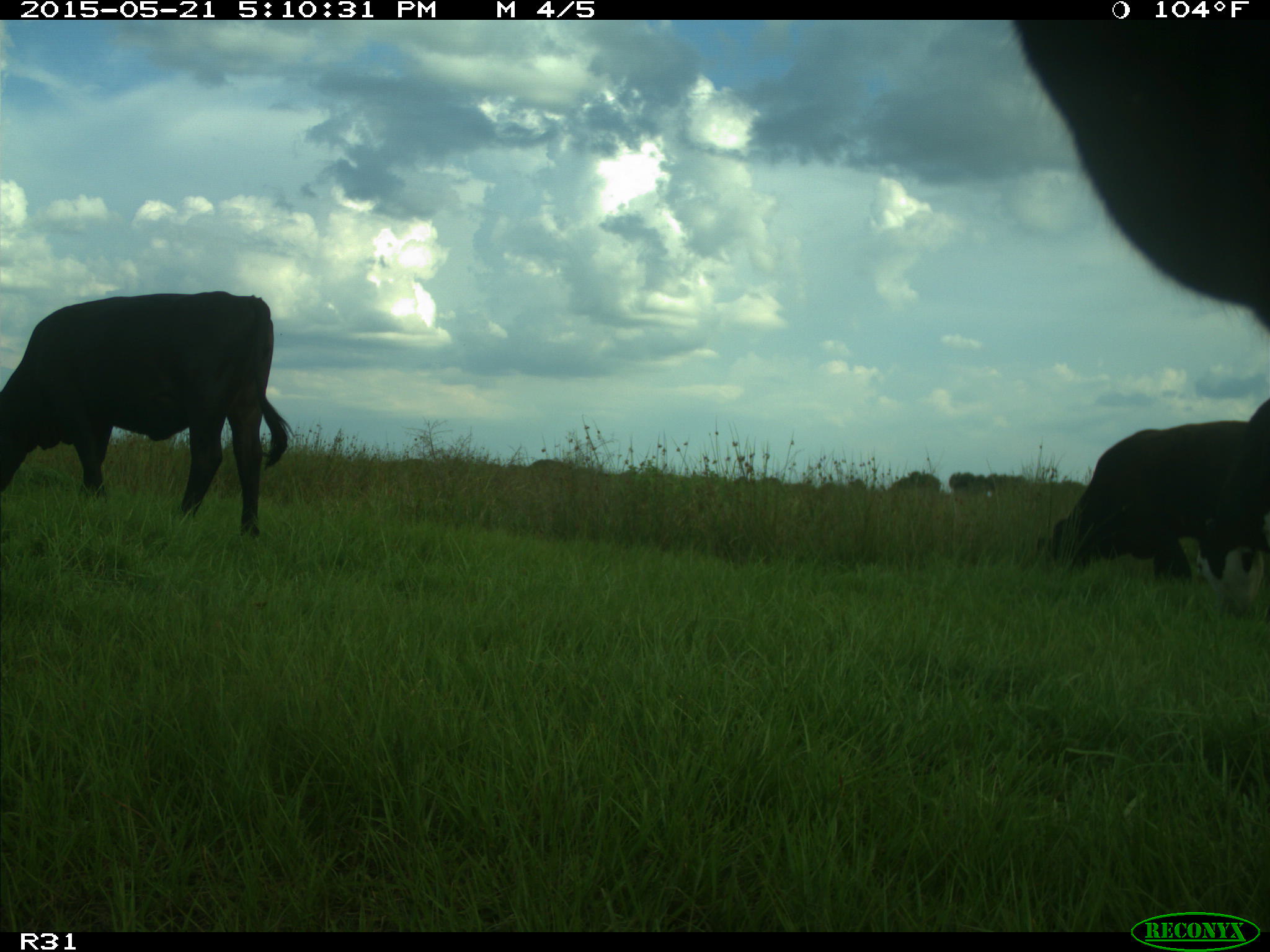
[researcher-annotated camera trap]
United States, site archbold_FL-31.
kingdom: Animalia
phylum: Chordata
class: Mammalia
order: Artiodactyla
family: Bovidae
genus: Bos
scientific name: Bos taurus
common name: domestic cow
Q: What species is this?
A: Bos taurus (domestic cow).